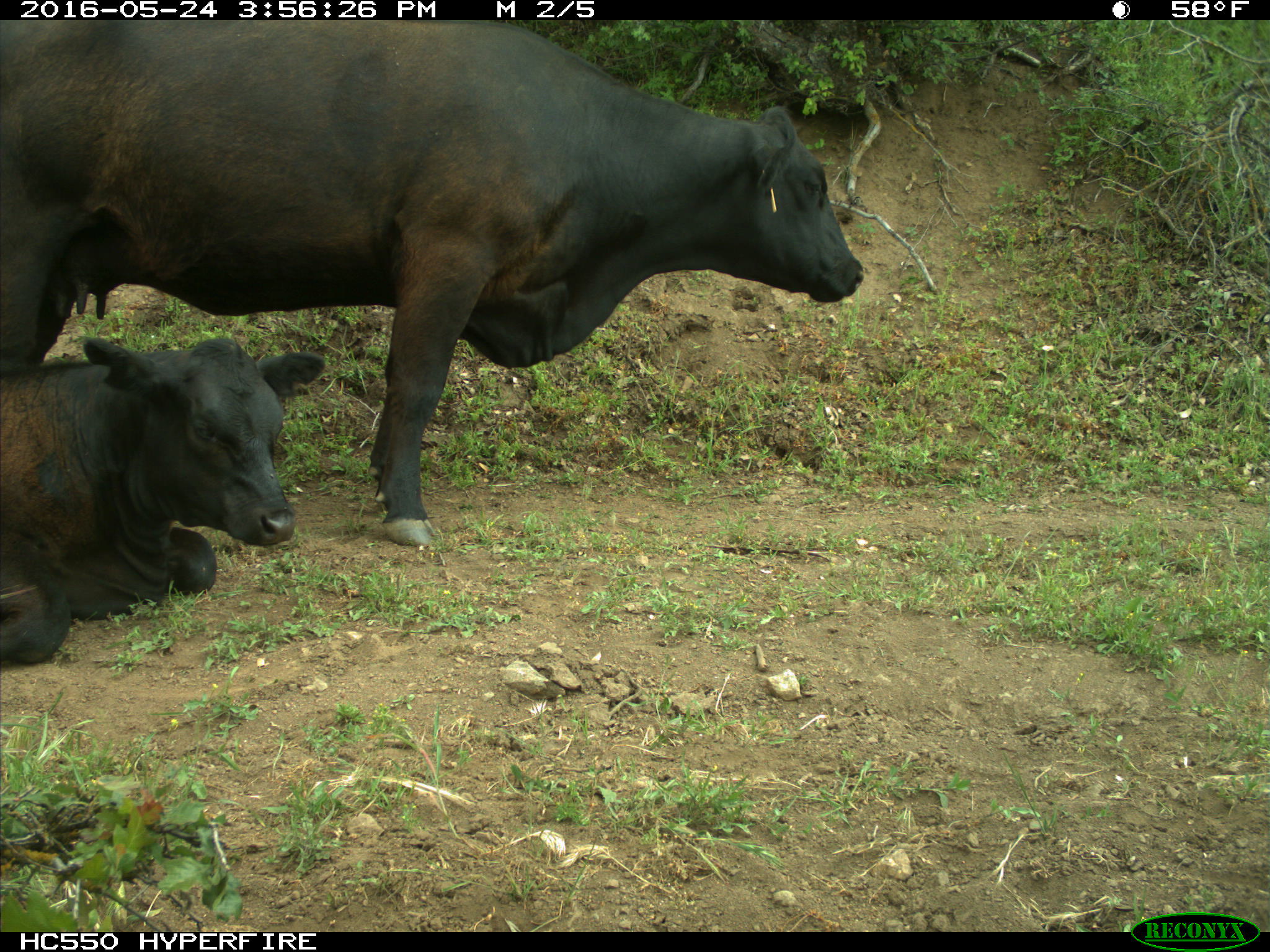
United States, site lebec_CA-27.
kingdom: Animalia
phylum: Chordata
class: Mammalia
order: Artiodactyla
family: Bovidae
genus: Bos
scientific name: Bos taurus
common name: domestic cow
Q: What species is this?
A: Bos taurus (domestic cow).